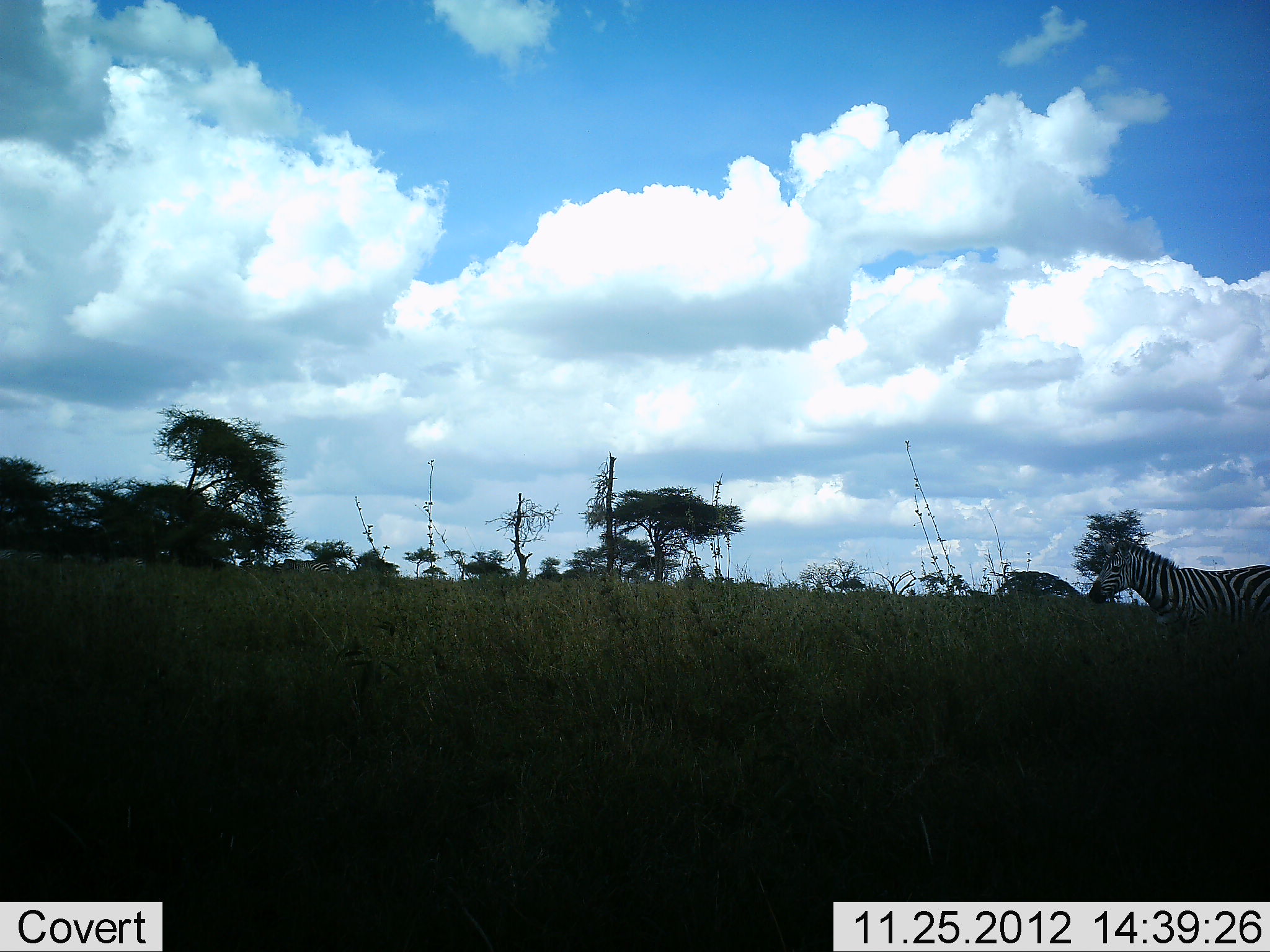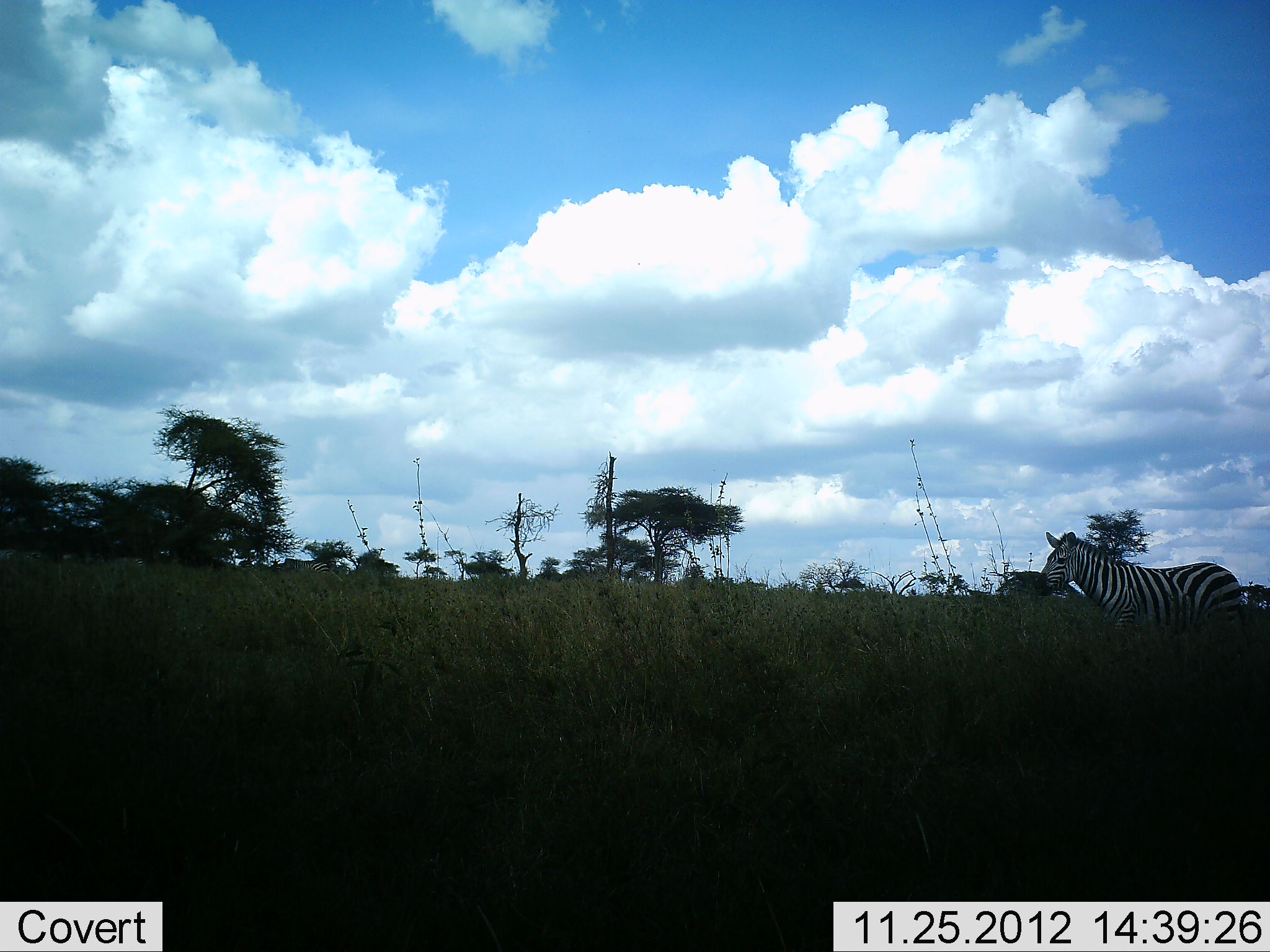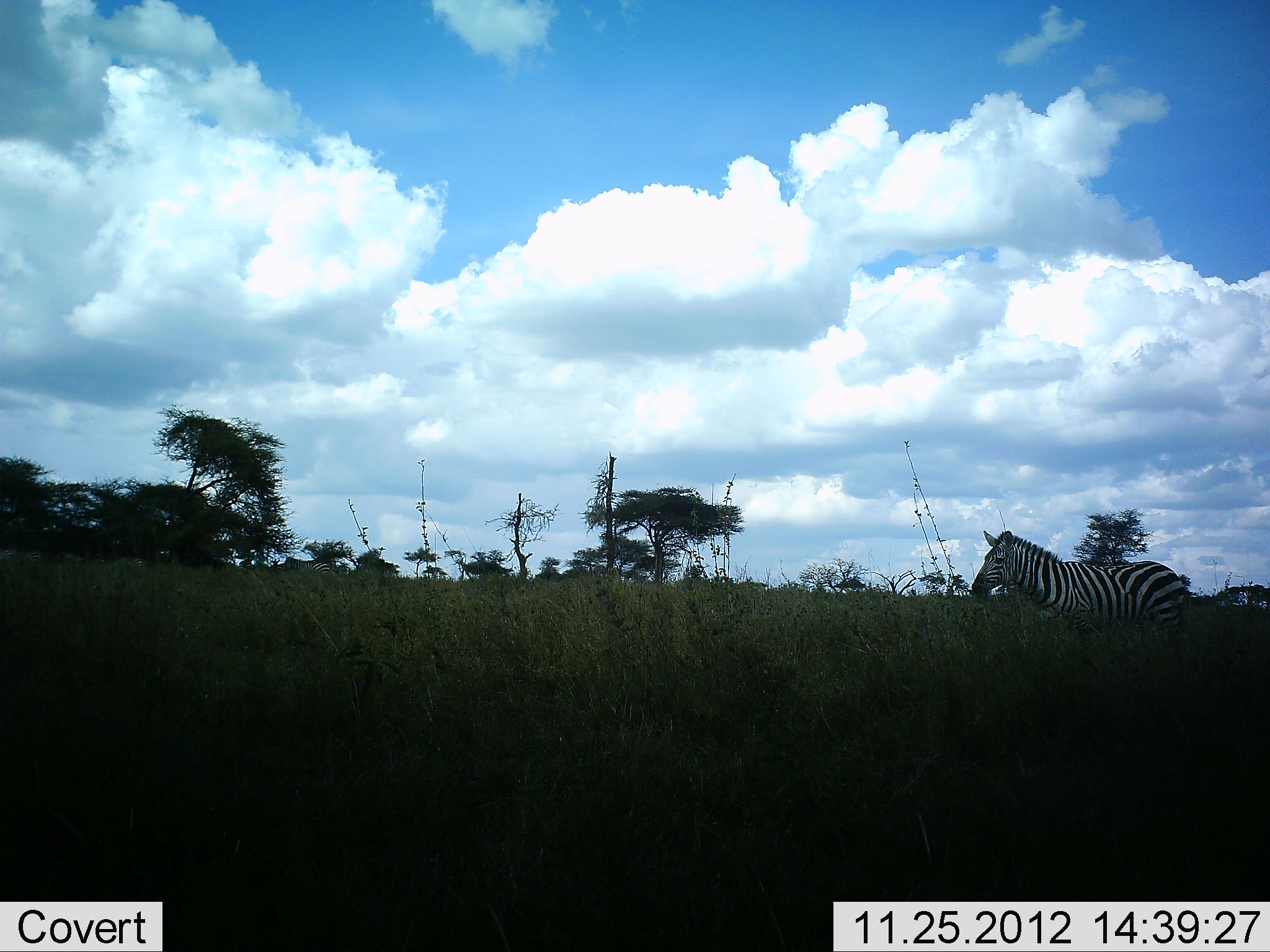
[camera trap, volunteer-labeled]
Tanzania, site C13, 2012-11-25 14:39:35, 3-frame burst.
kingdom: Animalia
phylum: Chordata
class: Mammalia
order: Perissodactyla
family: Equidae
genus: Equus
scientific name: Equus quagga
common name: plains zebra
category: zebra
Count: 1.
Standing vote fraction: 40%.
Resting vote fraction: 0%.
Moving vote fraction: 70%.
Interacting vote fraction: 0%.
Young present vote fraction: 0%.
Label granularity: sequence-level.